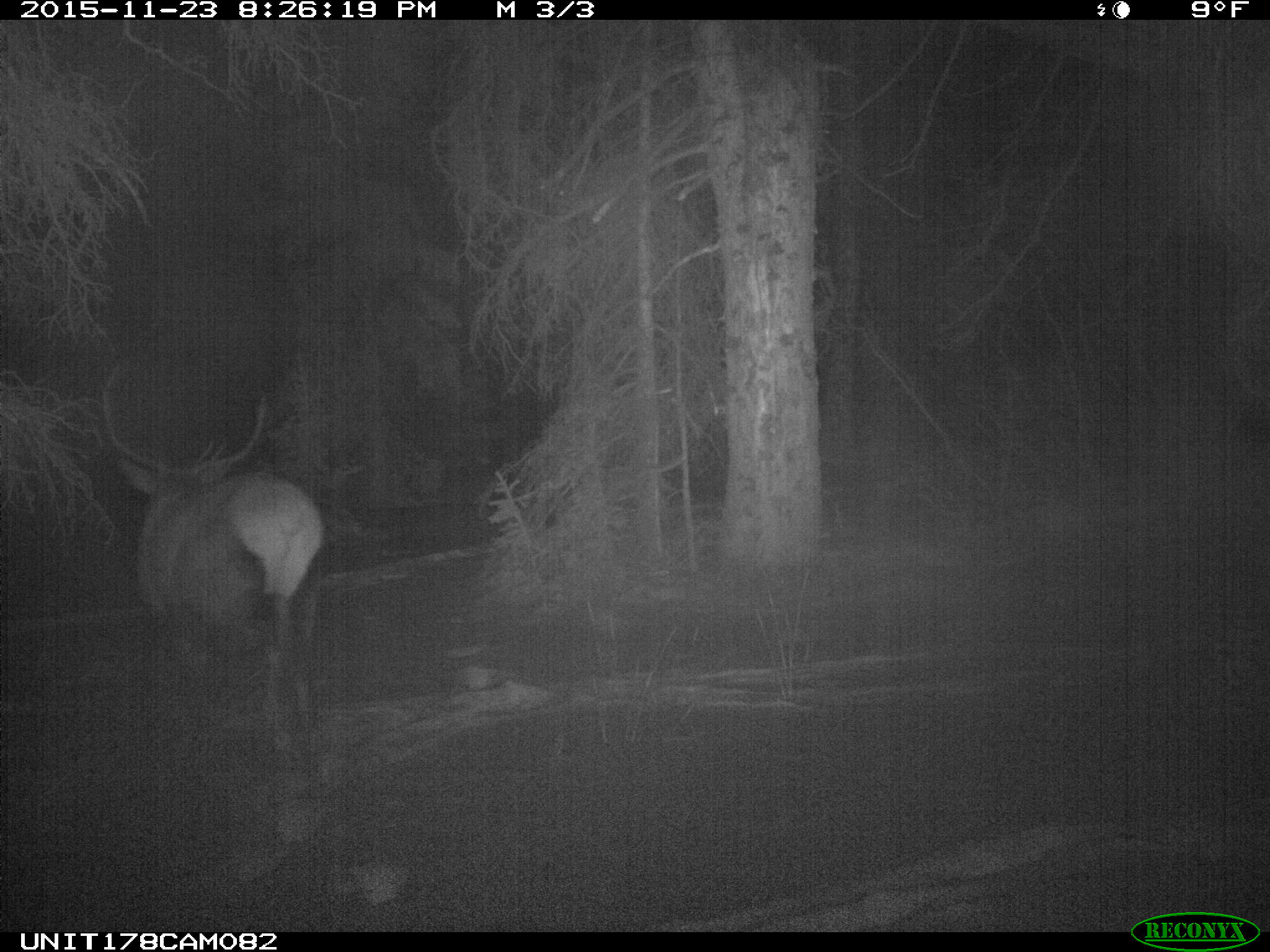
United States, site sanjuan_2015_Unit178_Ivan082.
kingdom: Animalia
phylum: Chordata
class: Mammalia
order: Artiodactyla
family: Cervidae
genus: Cervus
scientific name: Cervus elaphus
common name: red deer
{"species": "Cervus elaphus (red deer)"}